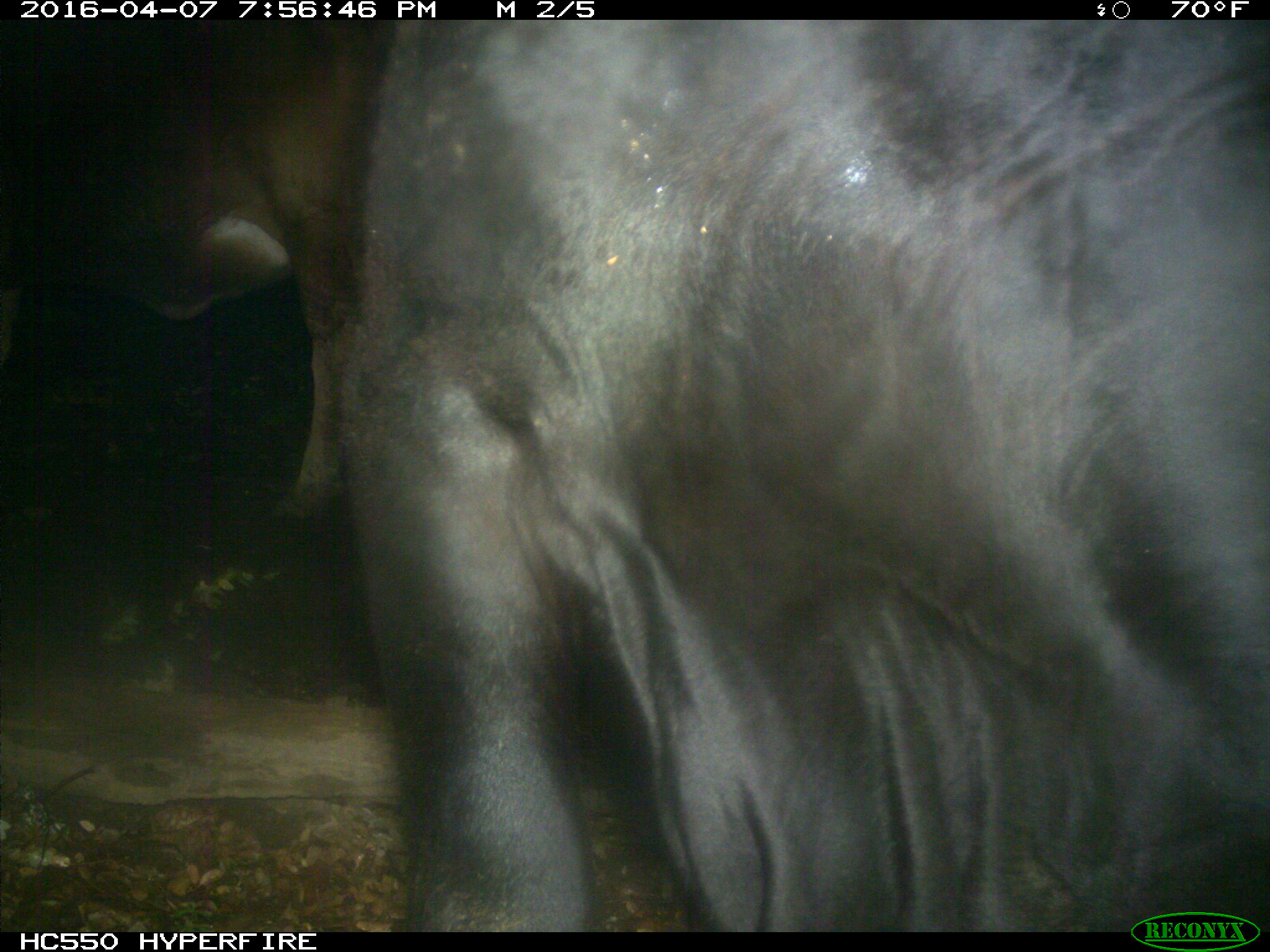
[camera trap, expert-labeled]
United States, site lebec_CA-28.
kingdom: Animalia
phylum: Chordata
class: Mammalia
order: Artiodactyla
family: Bovidae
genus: Bos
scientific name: Bos taurus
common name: domestic cow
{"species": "Bos taurus (domestic cow)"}